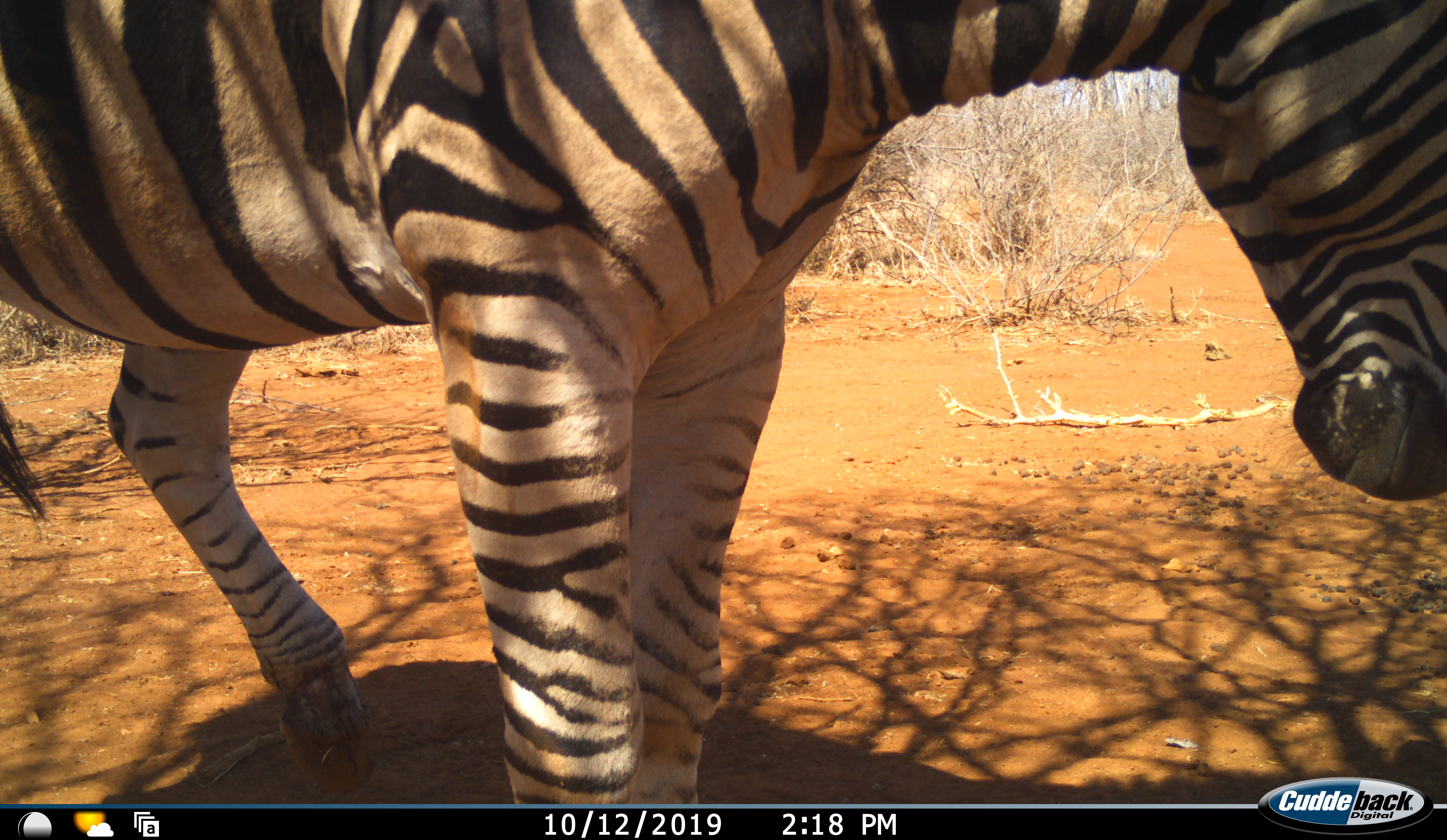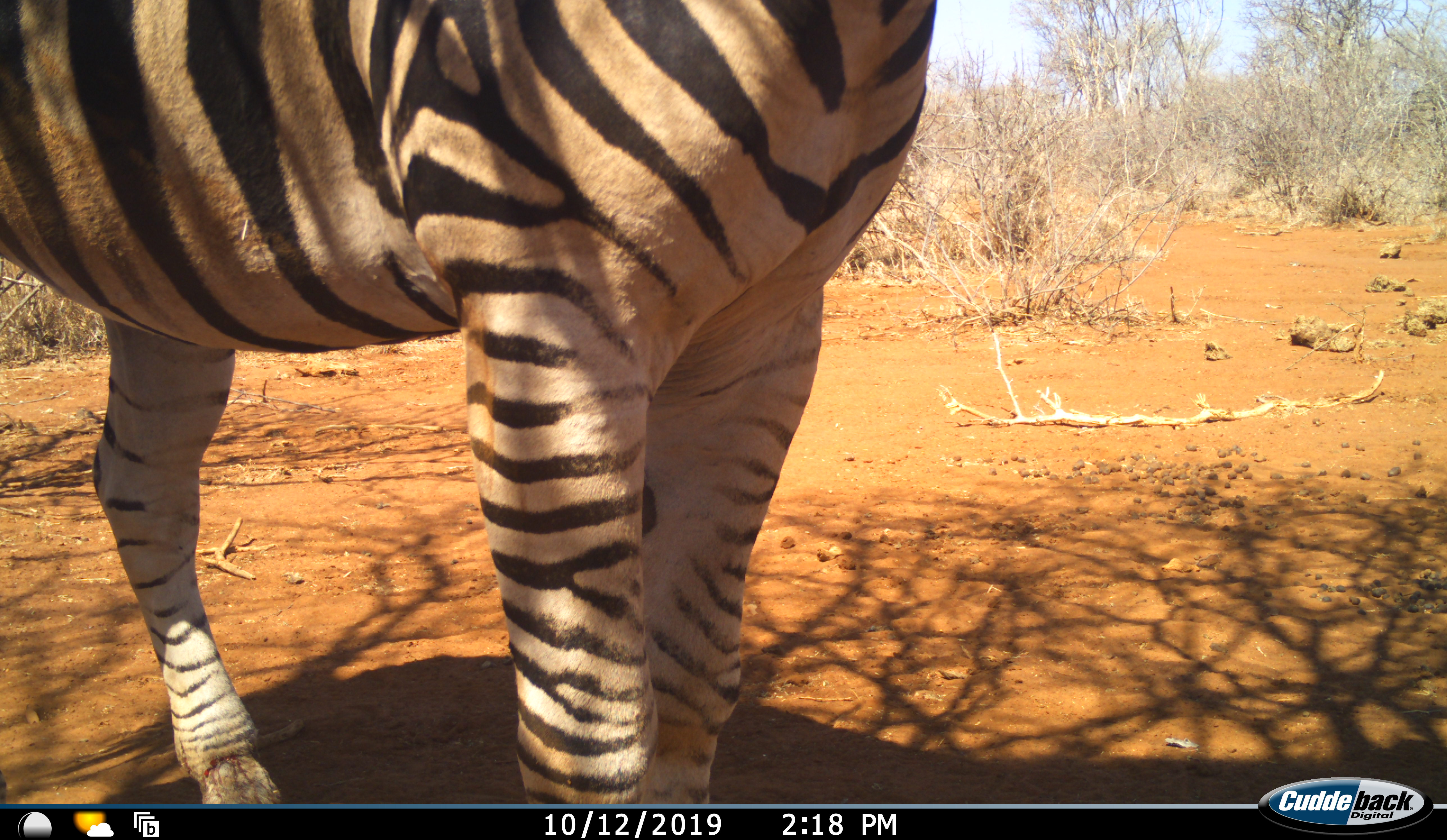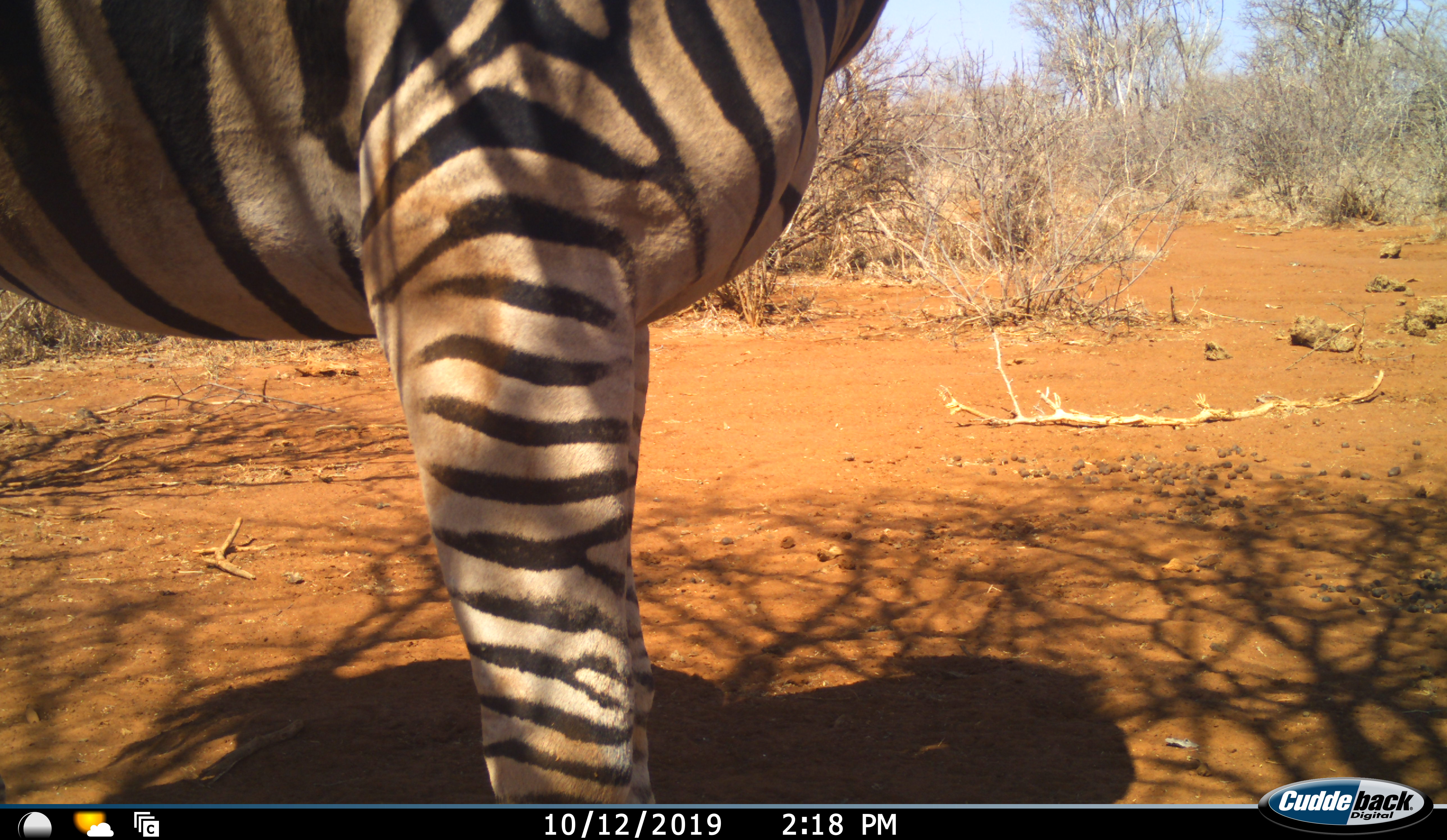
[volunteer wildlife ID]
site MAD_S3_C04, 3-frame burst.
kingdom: Animalia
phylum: Chordata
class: Mammalia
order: Perissodactyla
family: Equidae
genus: Equus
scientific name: Equus quagga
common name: plains zebra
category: zebraplains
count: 1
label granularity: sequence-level